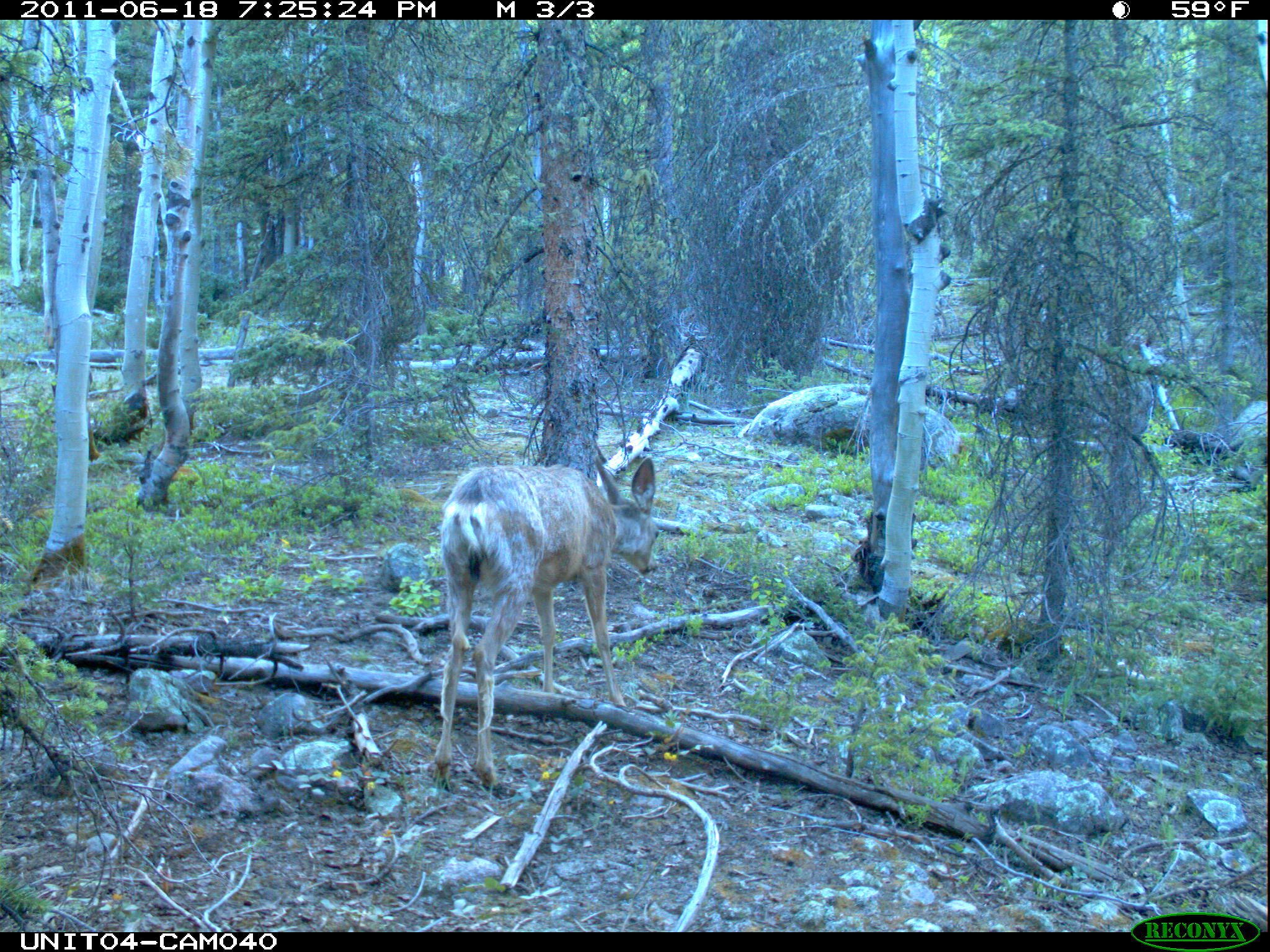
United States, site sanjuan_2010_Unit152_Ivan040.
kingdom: Animalia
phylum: Chordata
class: Mammalia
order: Artiodactyla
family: Cervidae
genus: Odocoileus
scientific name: Odocoileus hemionus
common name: mule deer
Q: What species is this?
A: Odocoileus hemionus (mule deer).